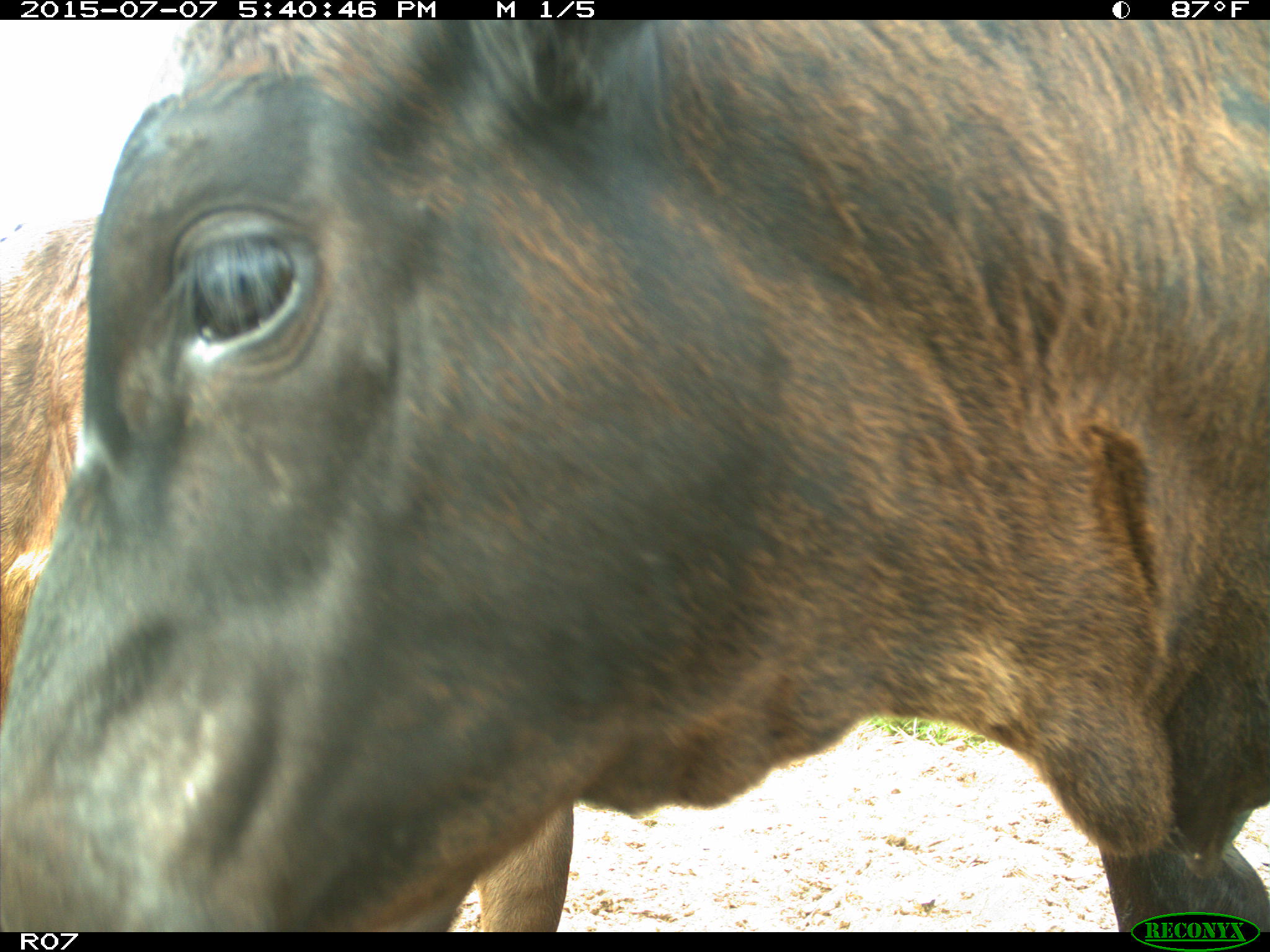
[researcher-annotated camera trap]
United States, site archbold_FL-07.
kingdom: Animalia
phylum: Chordata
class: Mammalia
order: Artiodactyla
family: Bovidae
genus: Bos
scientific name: Bos taurus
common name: domestic cow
Bos taurus (domestic cow).